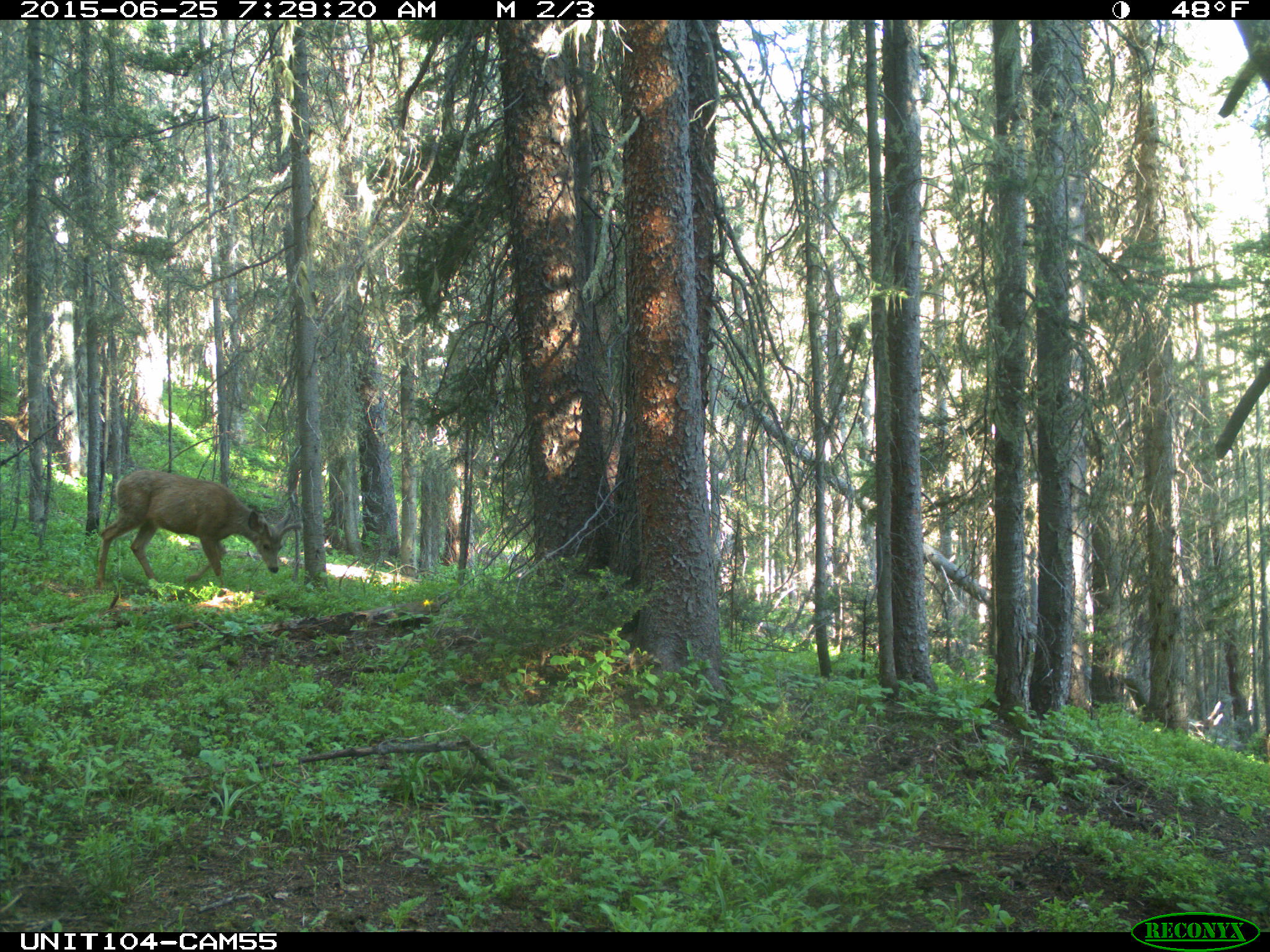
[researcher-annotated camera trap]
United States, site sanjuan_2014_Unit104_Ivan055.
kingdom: Animalia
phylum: Chordata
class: Mammalia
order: Artiodactyla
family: Cervidae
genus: Odocoileus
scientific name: Odocoileus hemionus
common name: mule deer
Odocoileus hemionus (mule deer).